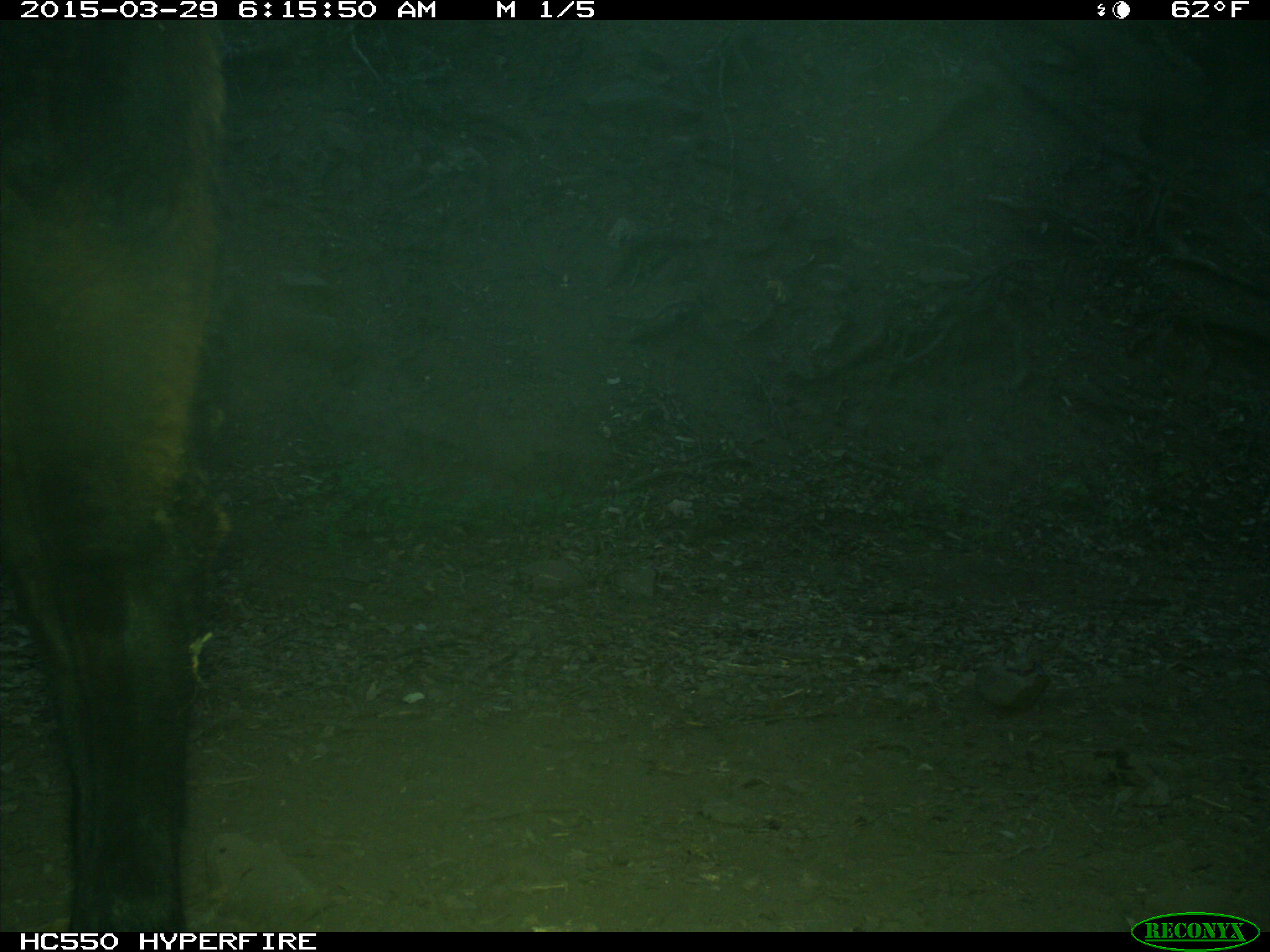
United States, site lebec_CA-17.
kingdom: Animalia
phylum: Chordata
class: Mammalia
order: Artiodactyla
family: Bovidae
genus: Bos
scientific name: Bos taurus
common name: domestic cow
Bos taurus (domestic cow).